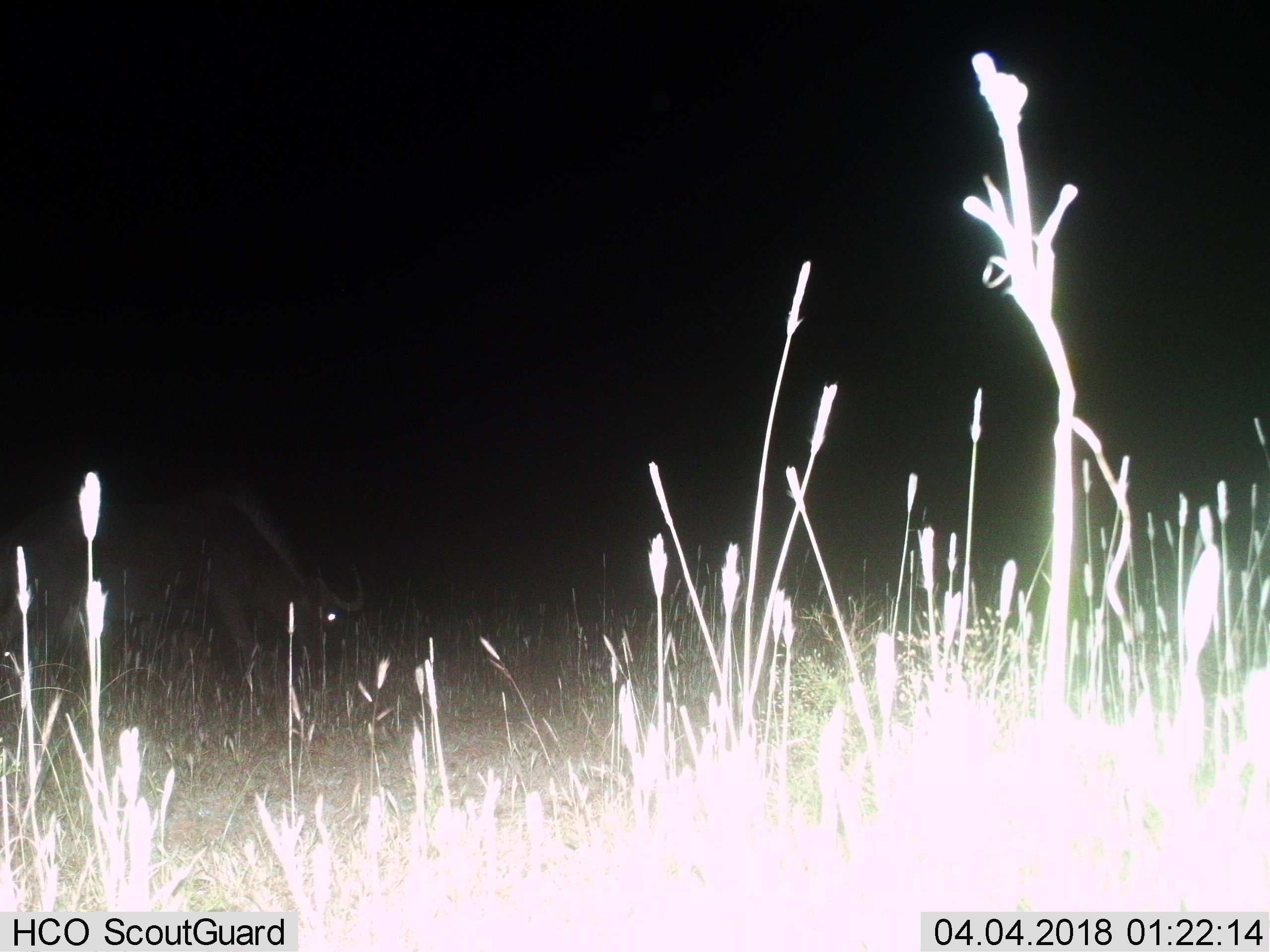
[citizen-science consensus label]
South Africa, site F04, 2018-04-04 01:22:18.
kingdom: Animalia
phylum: Chordata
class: Mammalia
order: Artiodactyla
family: Bovidae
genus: Connochaetes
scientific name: Connochaetes gnou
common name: black wildebeest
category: wildebeestblack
Wildebeestblack (black wildebeest) (Connochaetes gnou), count 1. Behavior (volunteer vote fractions): standing 0%, resting 0%, moving 25%, interacting 0%. Young present (vote fraction): 0%. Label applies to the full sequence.